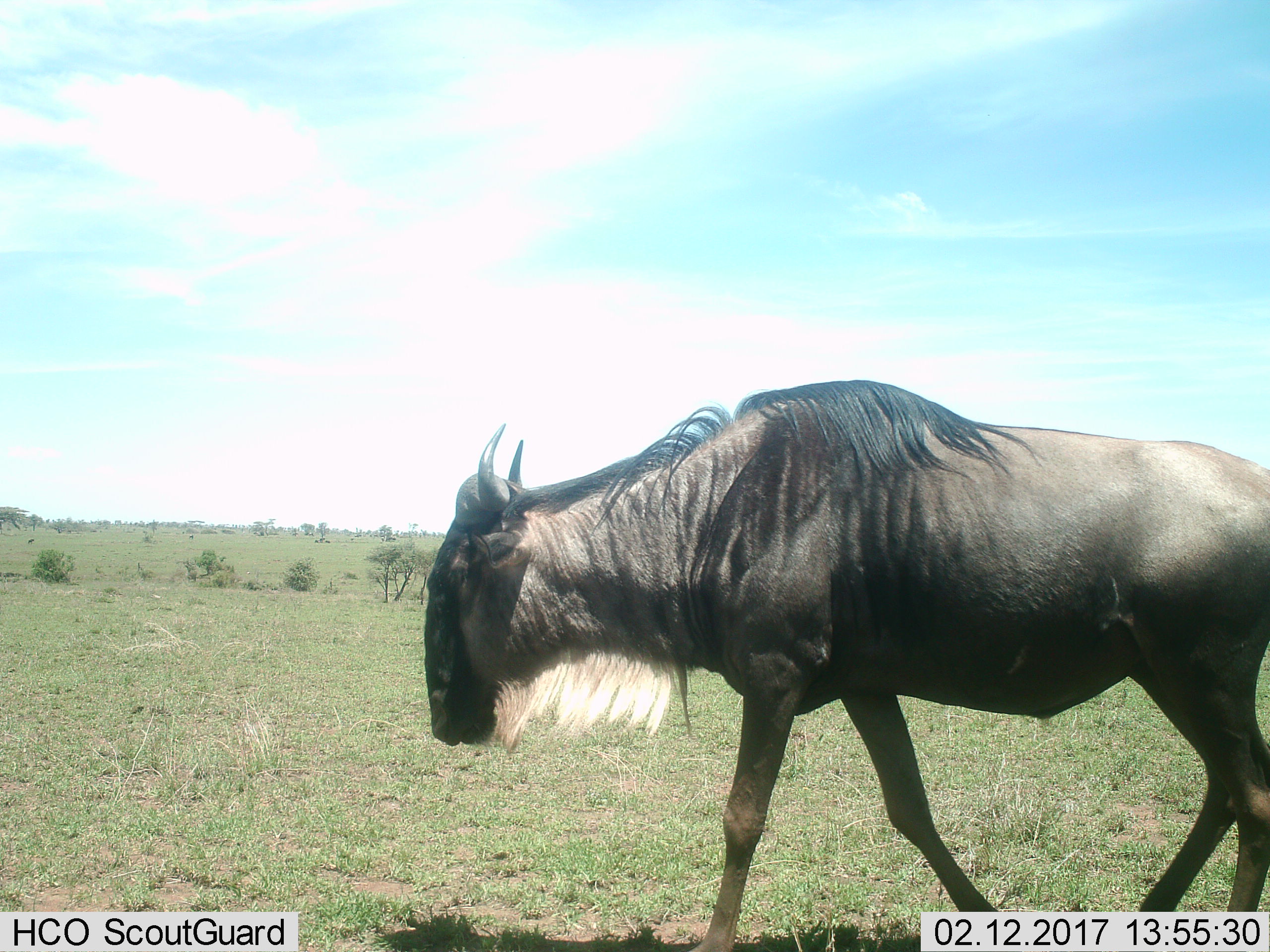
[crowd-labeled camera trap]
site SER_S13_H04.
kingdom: Animalia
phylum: Chordata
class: Mammalia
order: Artiodactyla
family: Bovidae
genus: Connochaetes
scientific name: Connochaetes taurinus taurinus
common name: blue wildebeest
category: wildebeestblue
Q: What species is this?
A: Wildebeestblue (blue wildebeest) (Connochaetes taurinus taurinus).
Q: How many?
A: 3.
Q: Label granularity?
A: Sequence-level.